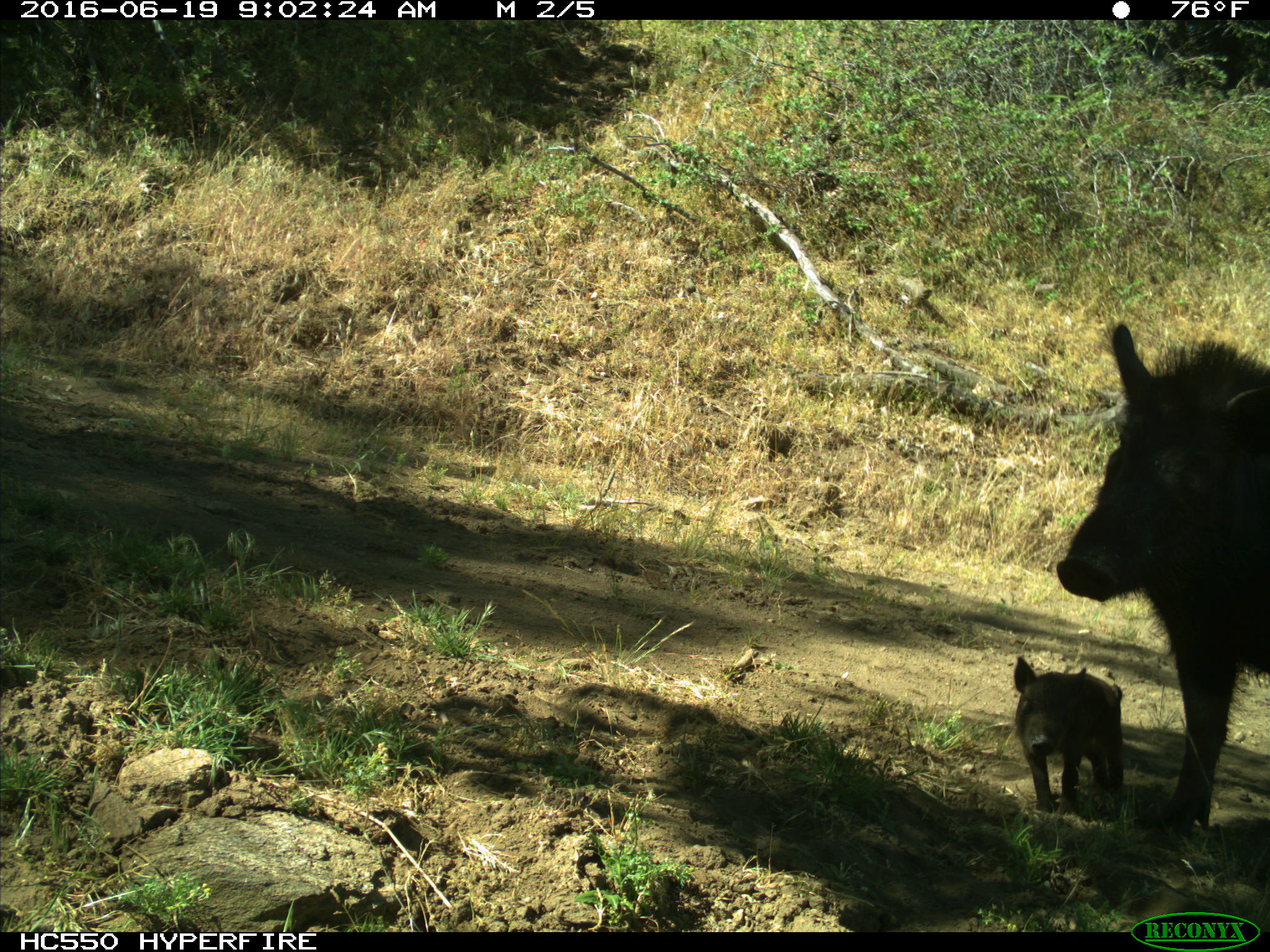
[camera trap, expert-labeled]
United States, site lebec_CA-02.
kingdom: Animalia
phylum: Chordata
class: Mammalia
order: Artiodactyla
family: Suidae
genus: Sus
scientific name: Sus scrofa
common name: wild boar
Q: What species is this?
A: Sus scrofa (wild boar).